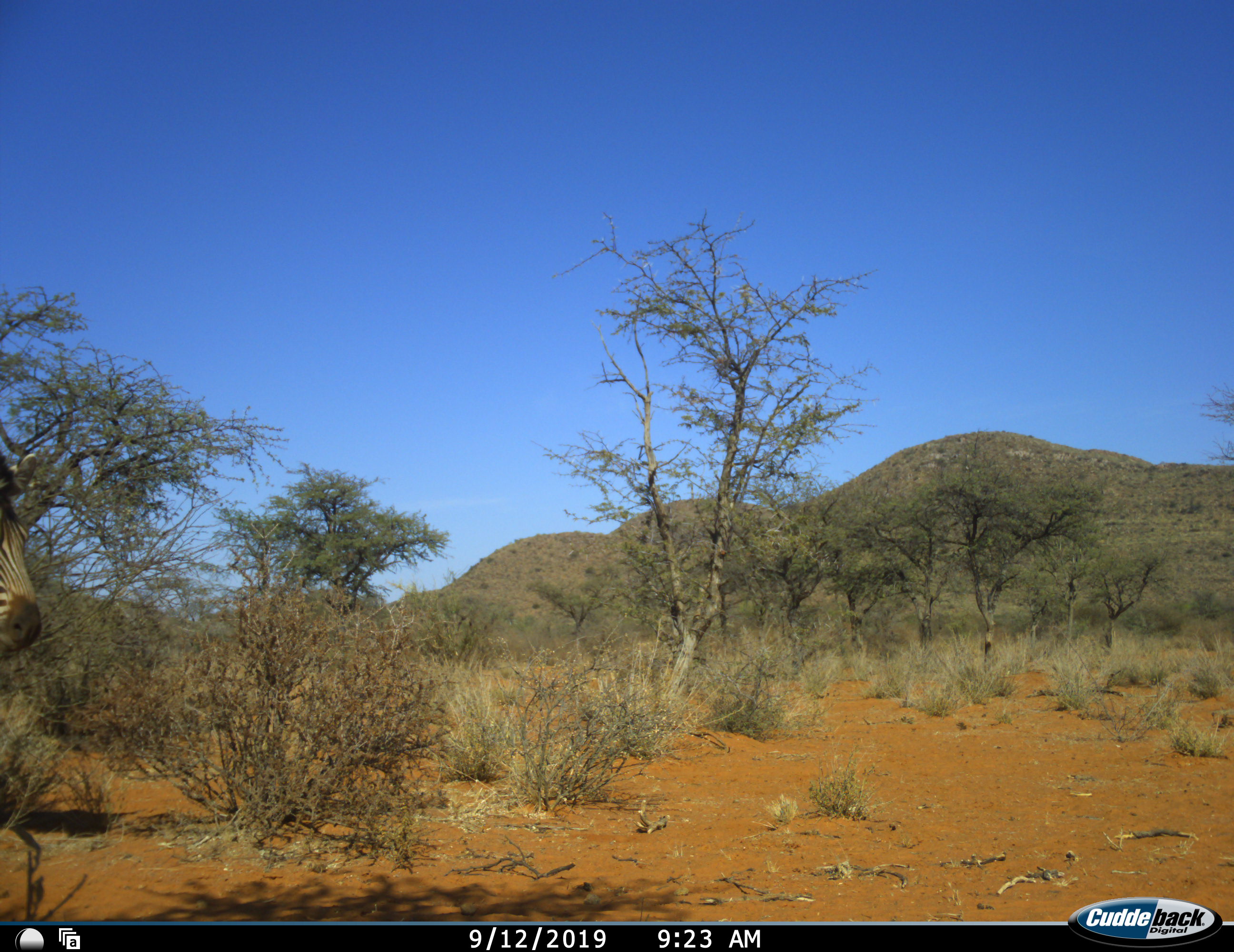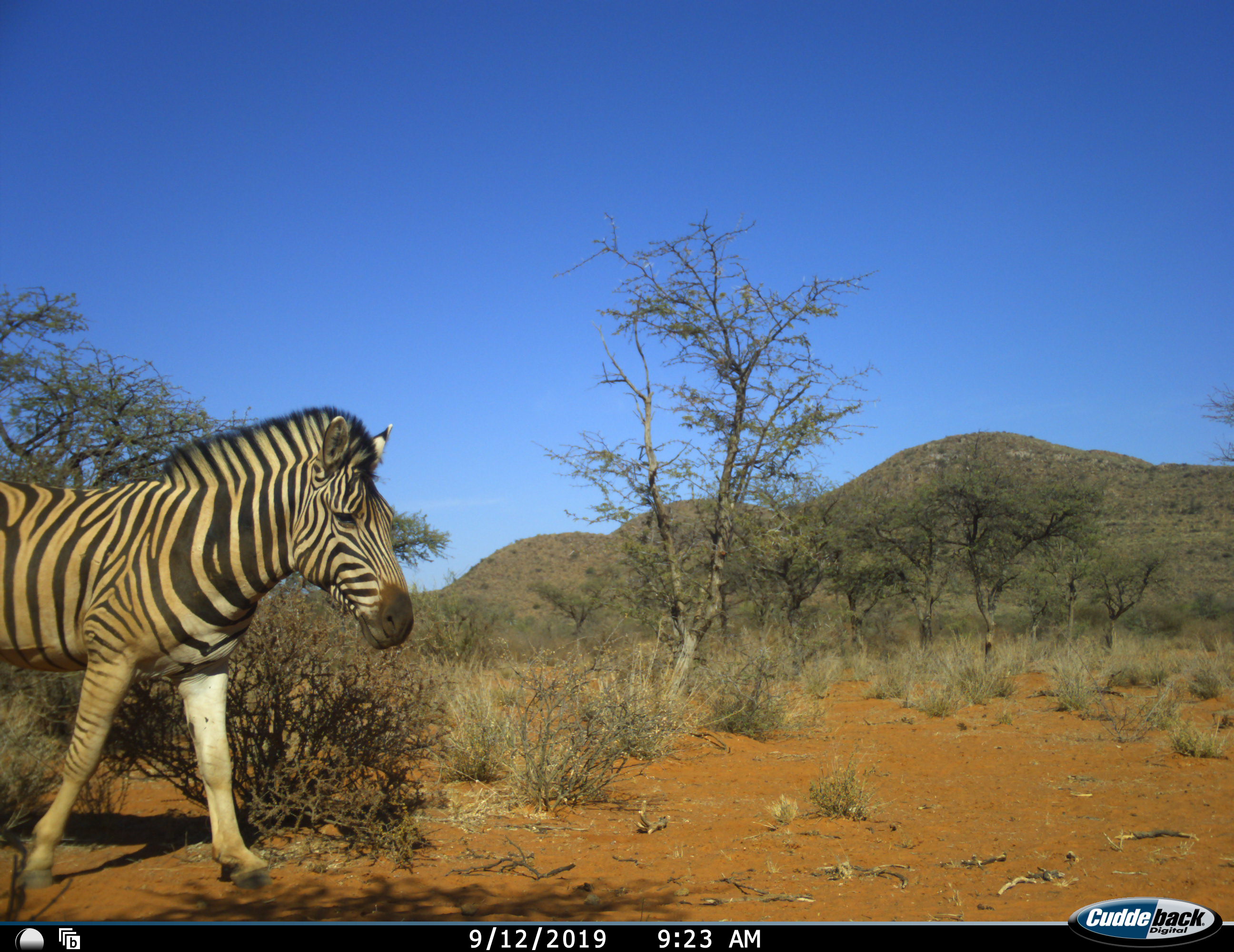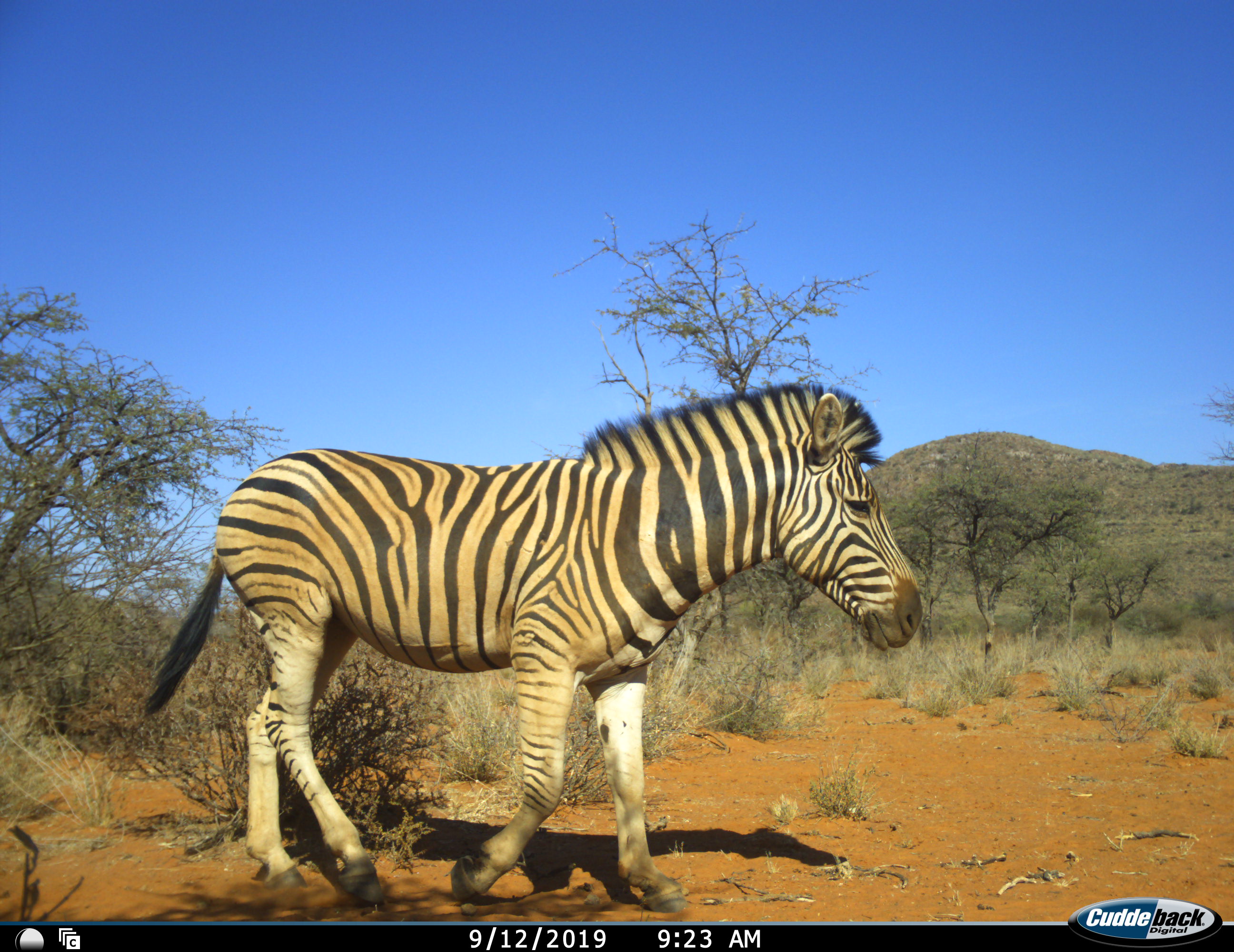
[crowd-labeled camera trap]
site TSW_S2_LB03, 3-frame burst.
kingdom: Animalia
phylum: Chordata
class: Mammalia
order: Perissodactyla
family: Equidae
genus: Equus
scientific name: Equus quagga burchellii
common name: burchell's zebra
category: zebraburchells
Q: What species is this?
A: Zebraburchells (burchell's zebra) (Equus quagga burchellii).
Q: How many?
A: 1.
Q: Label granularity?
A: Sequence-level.